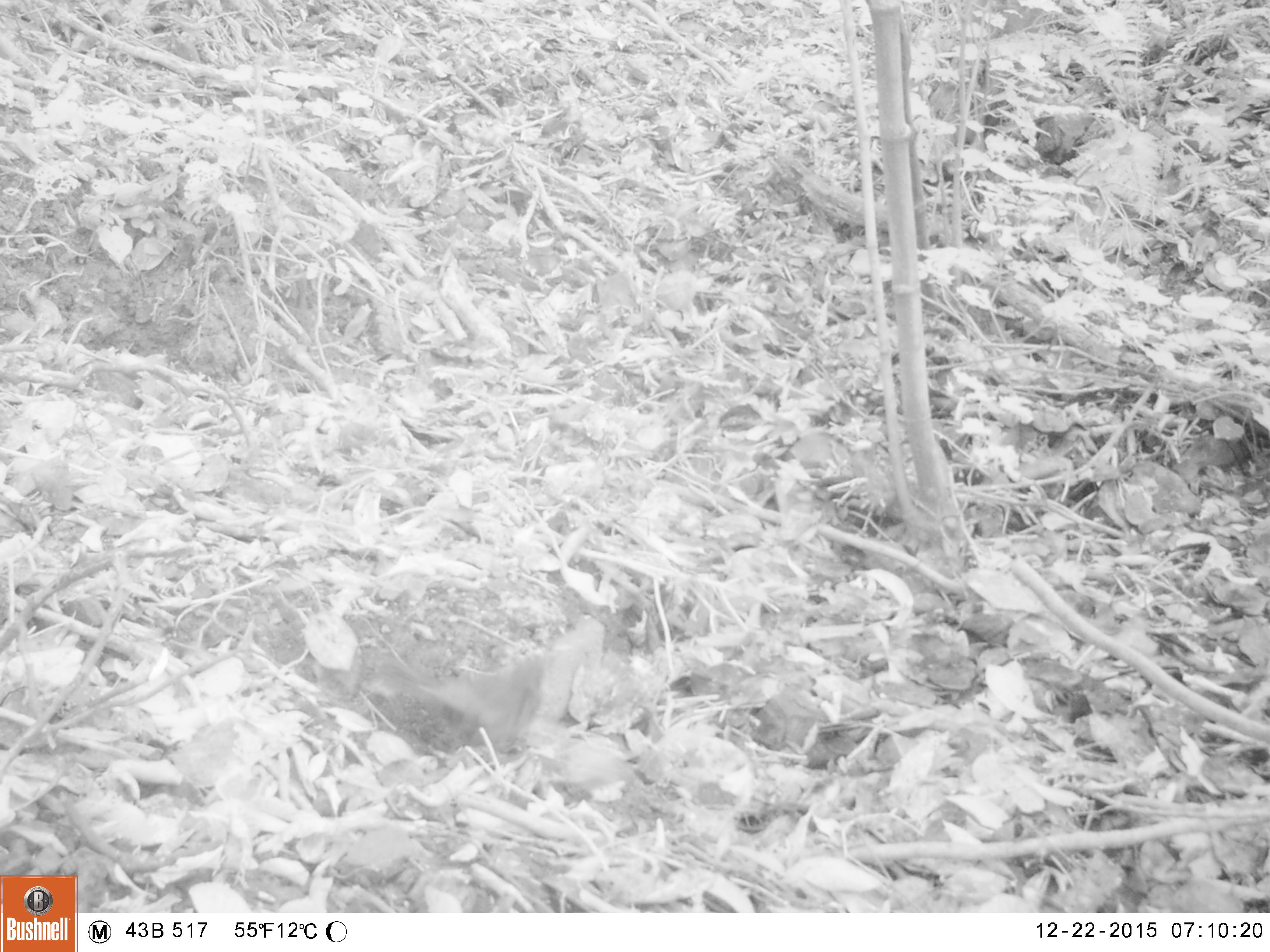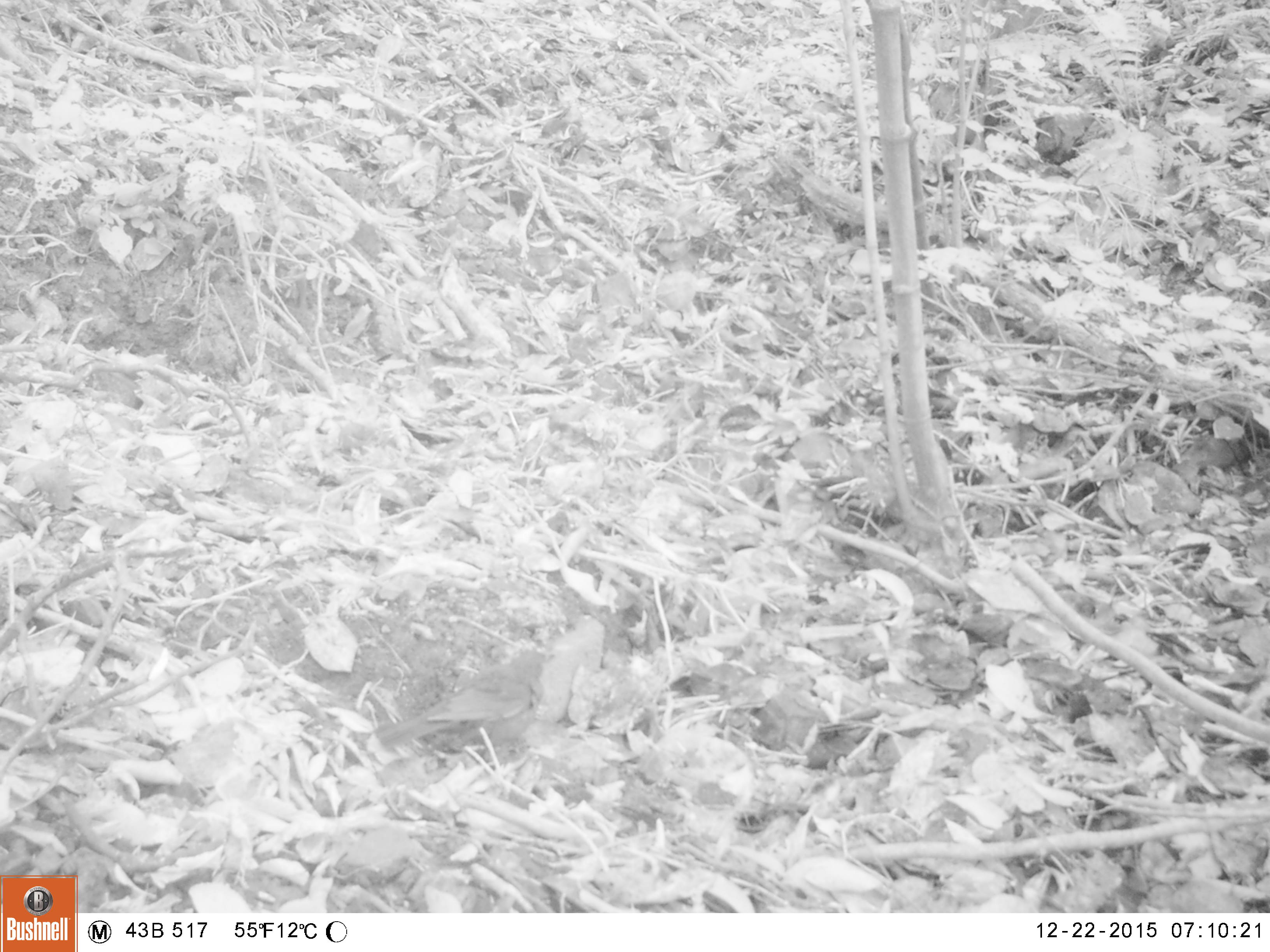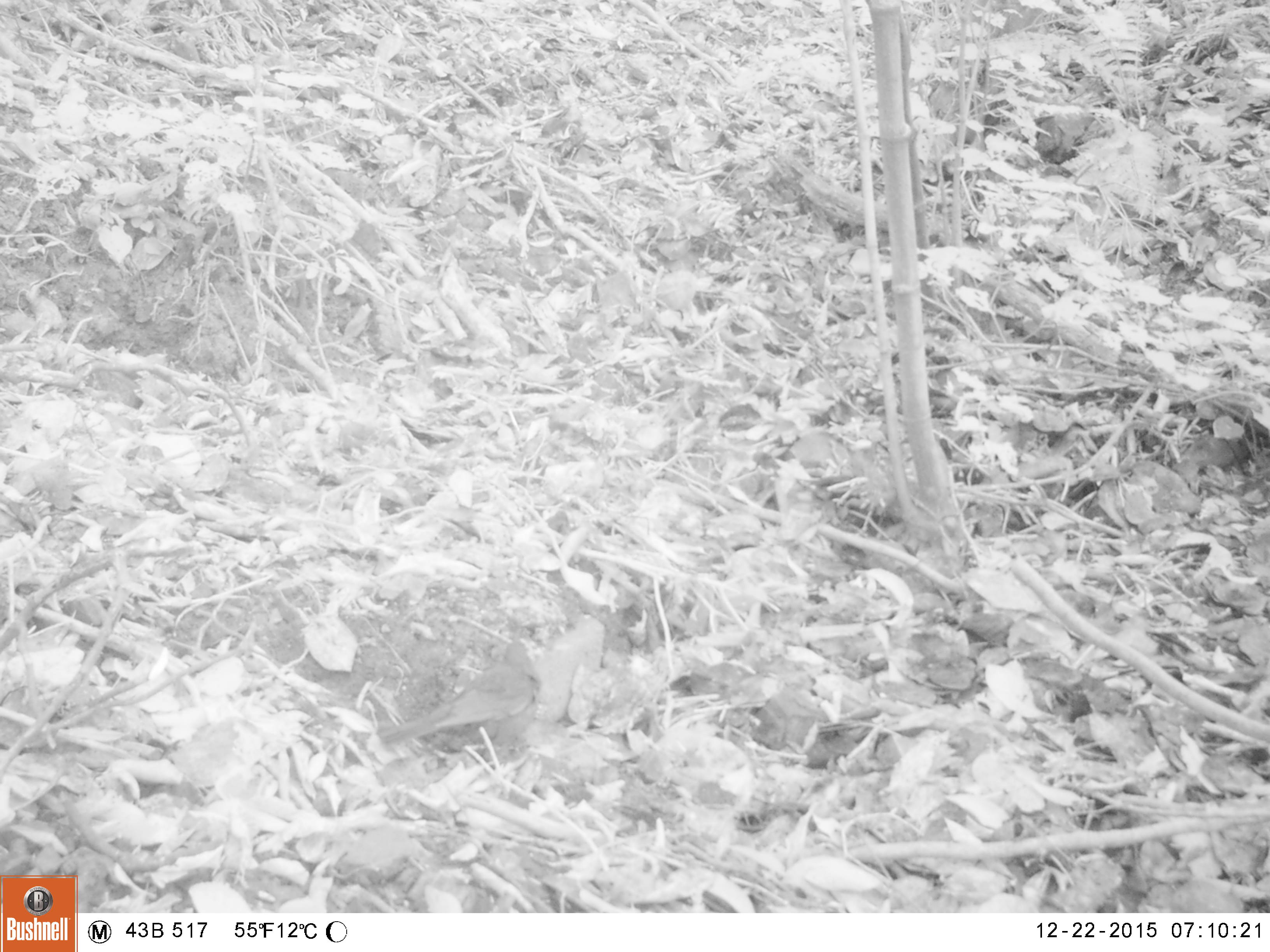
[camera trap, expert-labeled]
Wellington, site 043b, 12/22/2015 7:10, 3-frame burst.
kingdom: Animalia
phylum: Chordata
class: Aves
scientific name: Aves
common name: bird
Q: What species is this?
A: Bird (Aves).